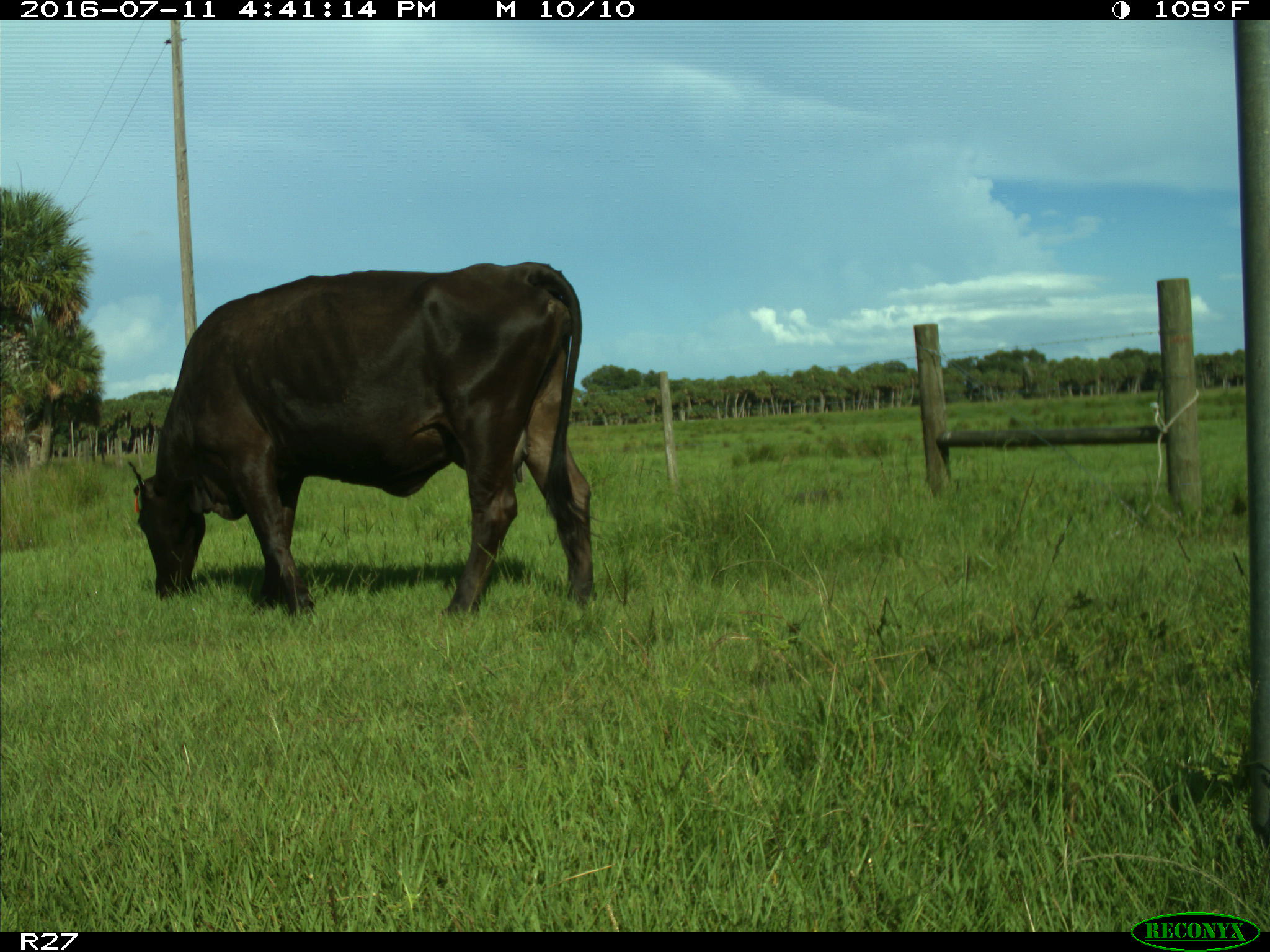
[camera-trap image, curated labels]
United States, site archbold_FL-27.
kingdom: Animalia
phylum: Chordata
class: Mammalia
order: Artiodactyla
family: Bovidae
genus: Bos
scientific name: Bos taurus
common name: domestic cow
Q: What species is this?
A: Bos taurus (domestic cow).